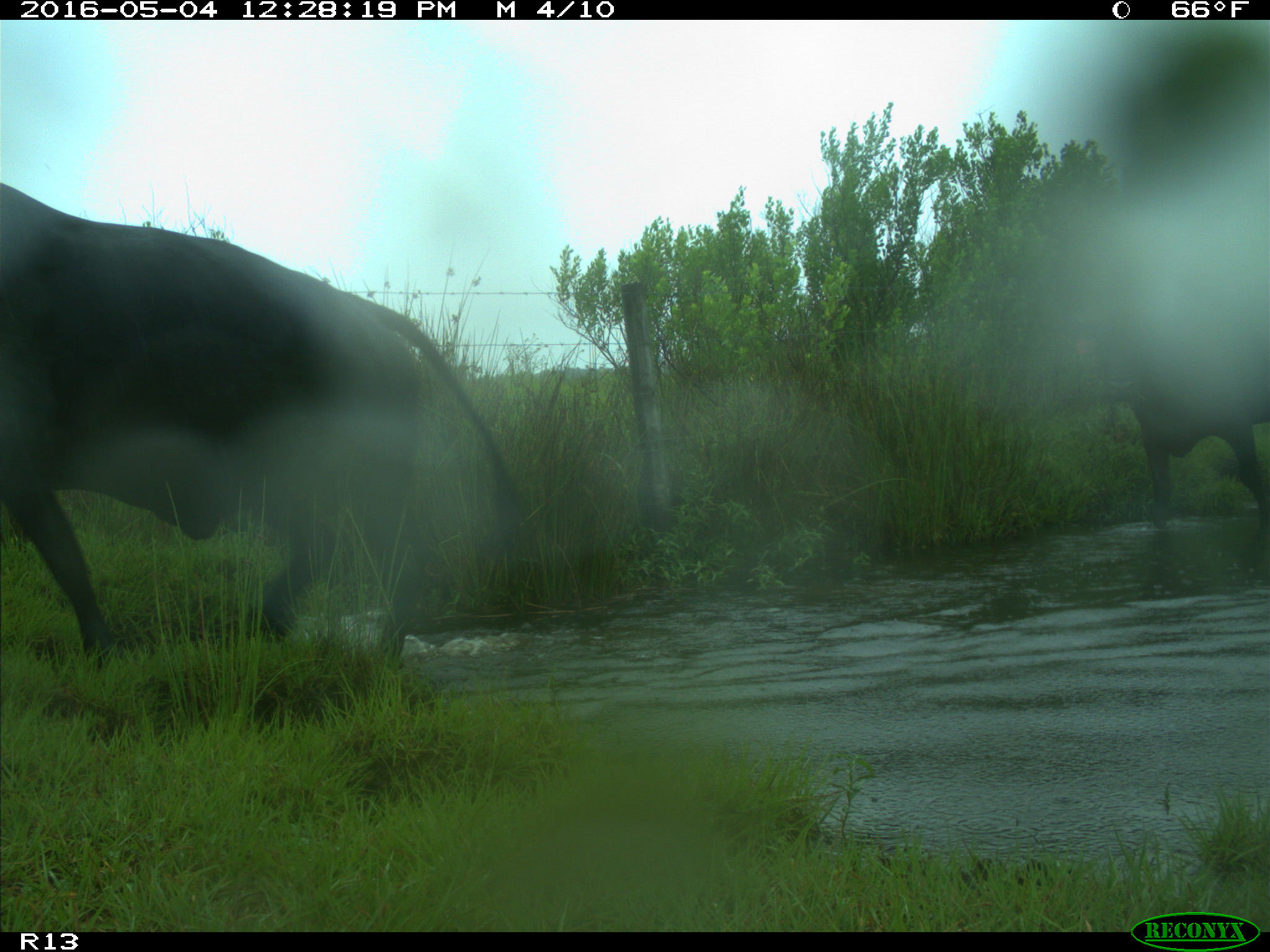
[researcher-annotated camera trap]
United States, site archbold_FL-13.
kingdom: Animalia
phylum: Chordata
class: Mammalia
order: Artiodactyla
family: Bovidae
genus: Bos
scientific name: Bos taurus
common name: domestic cow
Bos taurus (domestic cow).